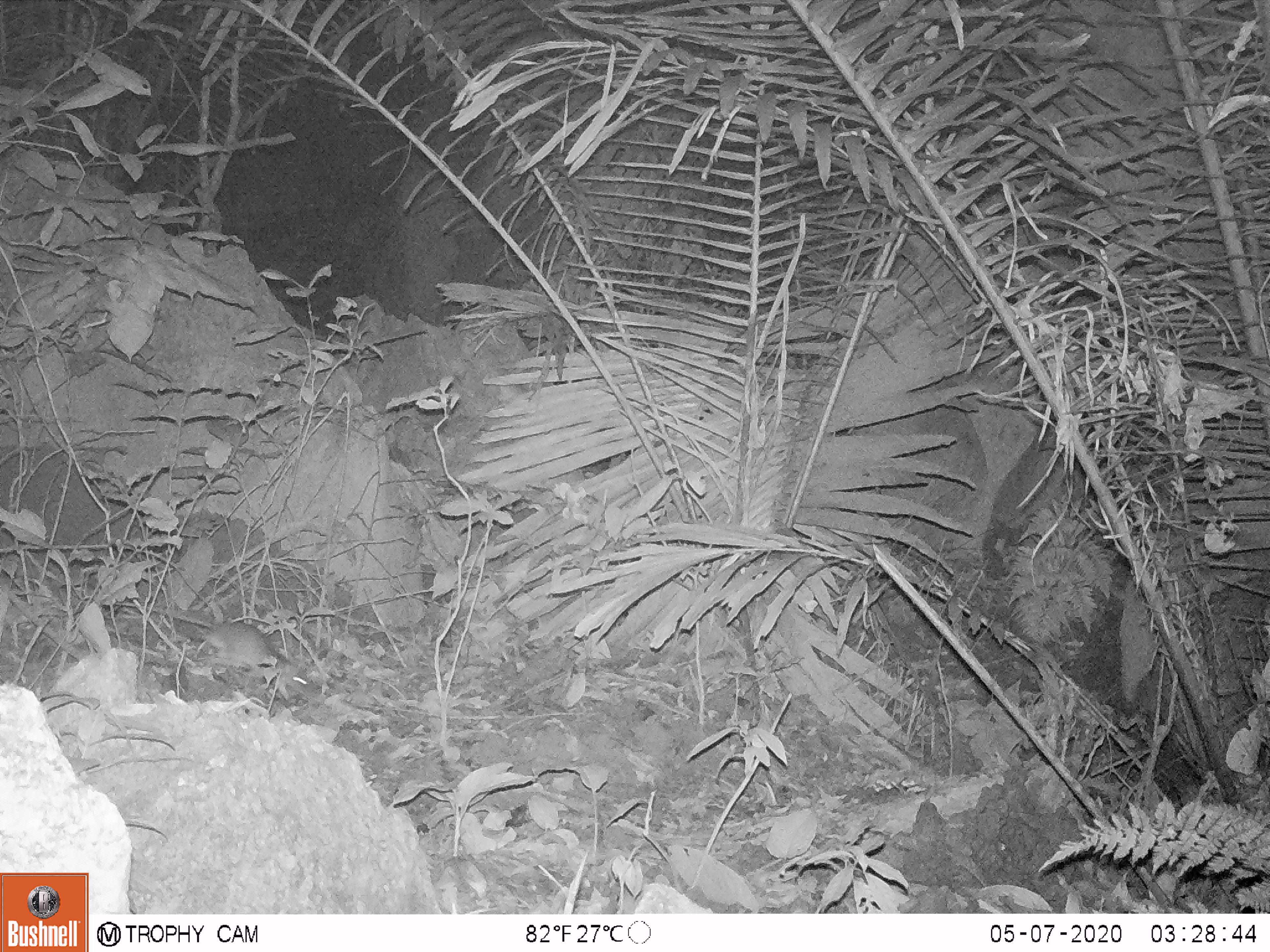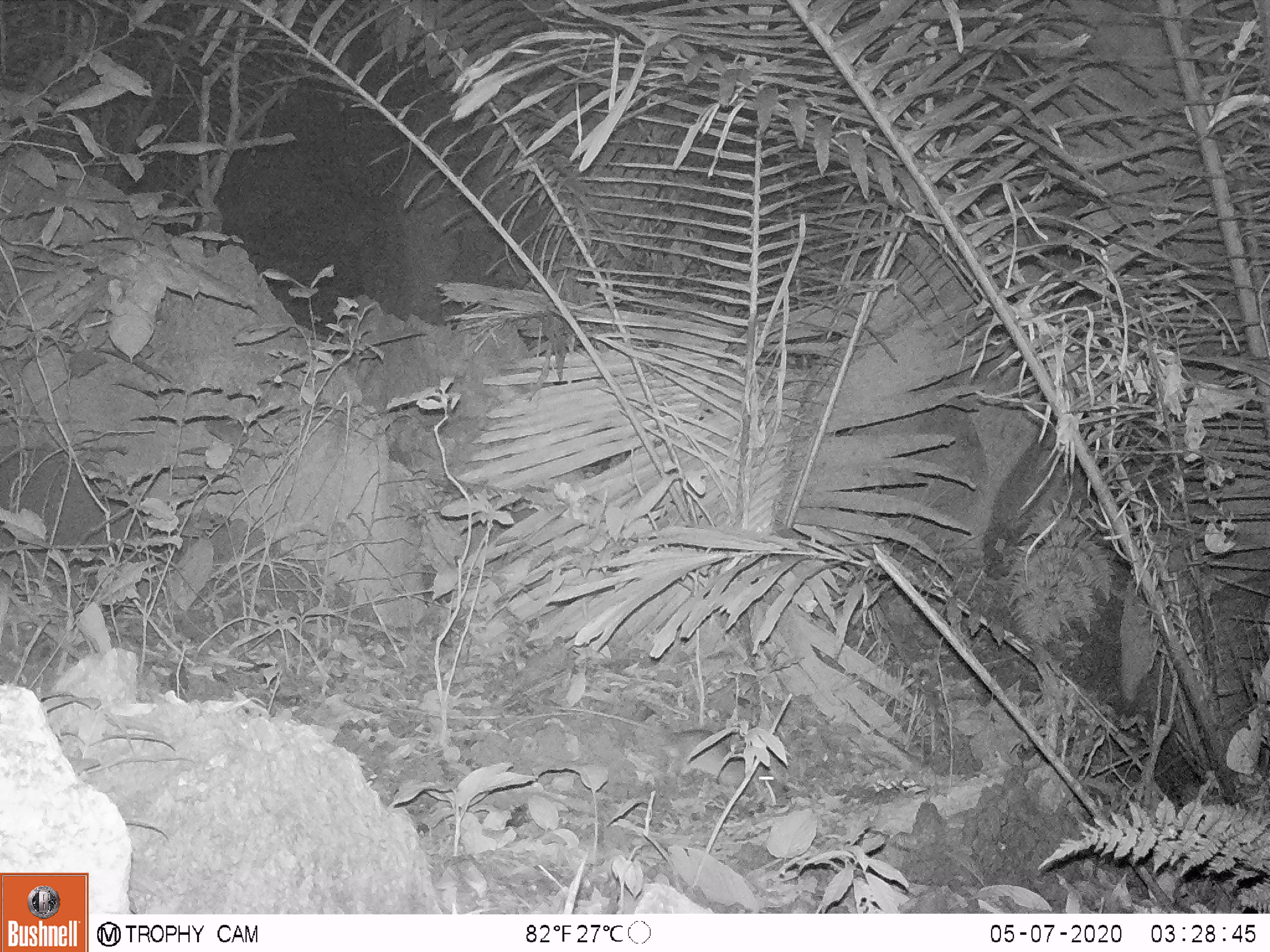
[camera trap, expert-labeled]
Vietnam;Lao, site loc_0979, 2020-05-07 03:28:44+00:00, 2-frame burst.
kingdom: Animalia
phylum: Chordata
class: Mammalia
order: Rodentia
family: Muridae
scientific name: Muridae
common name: old-world mice and rats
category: unidentified murid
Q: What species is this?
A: Unidentified murid (old-world mice and rats) (Muridae).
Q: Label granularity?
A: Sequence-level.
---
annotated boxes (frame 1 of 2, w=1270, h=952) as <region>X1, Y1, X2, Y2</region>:
unidentified murid: <region>206, 621, 325, 702</region>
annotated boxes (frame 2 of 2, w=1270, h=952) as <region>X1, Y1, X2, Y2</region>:
unidentified murid: <region>665, 729, 778, 787</region>